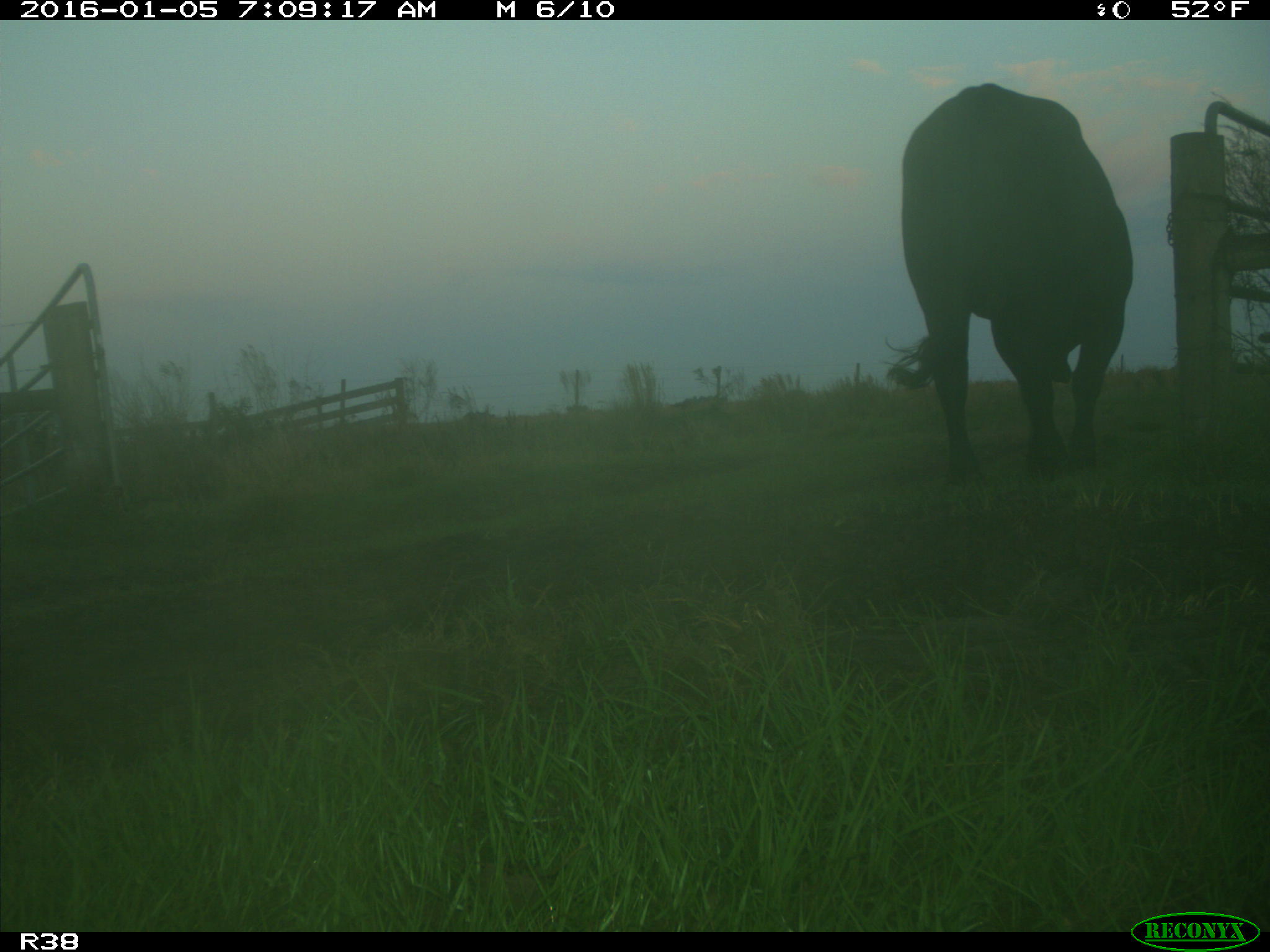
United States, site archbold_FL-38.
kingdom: Animalia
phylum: Chordata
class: Mammalia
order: Artiodactyla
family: Bovidae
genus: Bos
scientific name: Bos taurus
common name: domestic cow